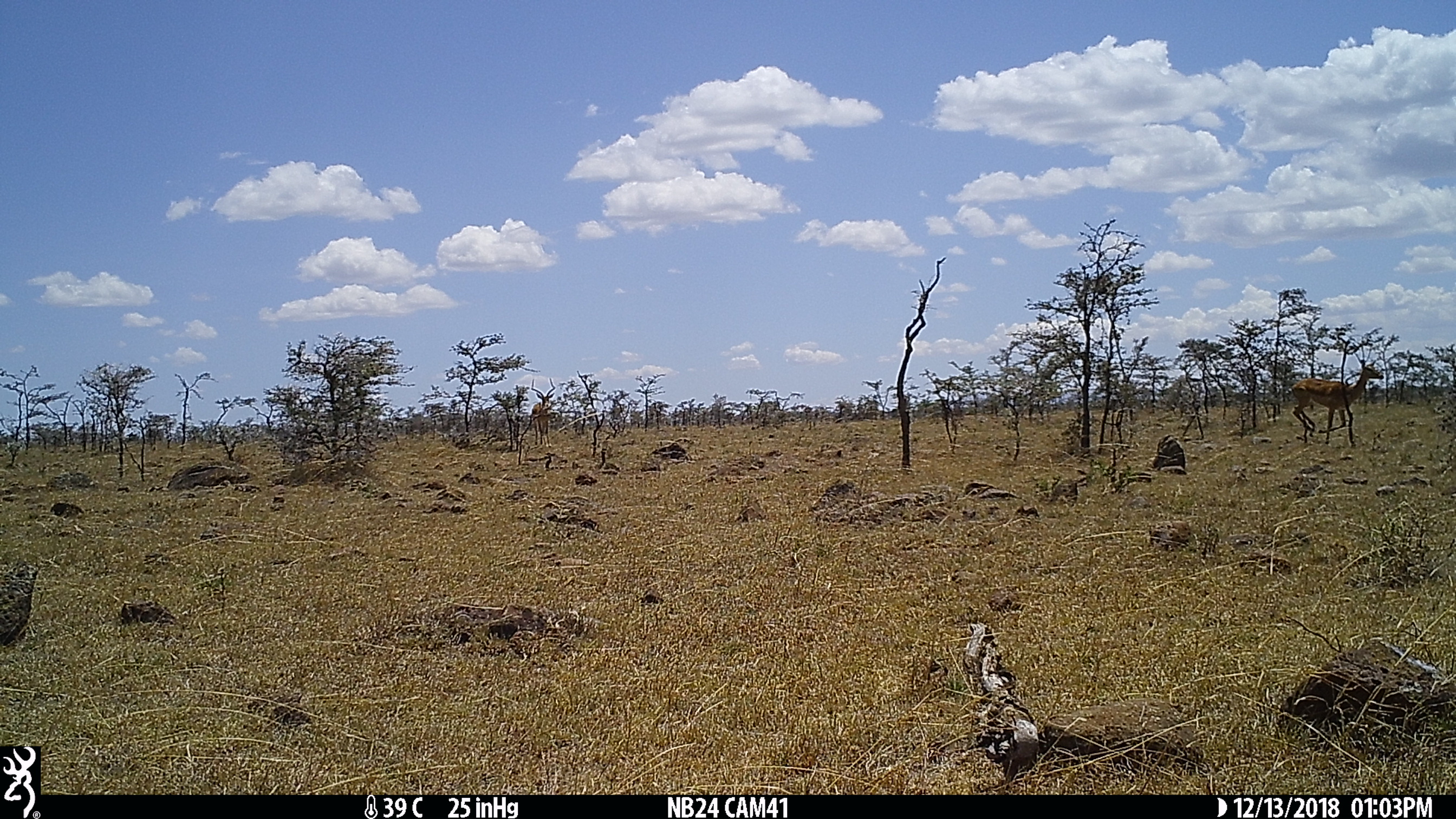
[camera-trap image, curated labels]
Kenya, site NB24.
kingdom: Animalia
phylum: Chordata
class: Mammalia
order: Artiodactyla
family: Bovidae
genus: Aepyceros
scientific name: Aepyceros melampus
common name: impala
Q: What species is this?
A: Impala (Aepyceros melampus).